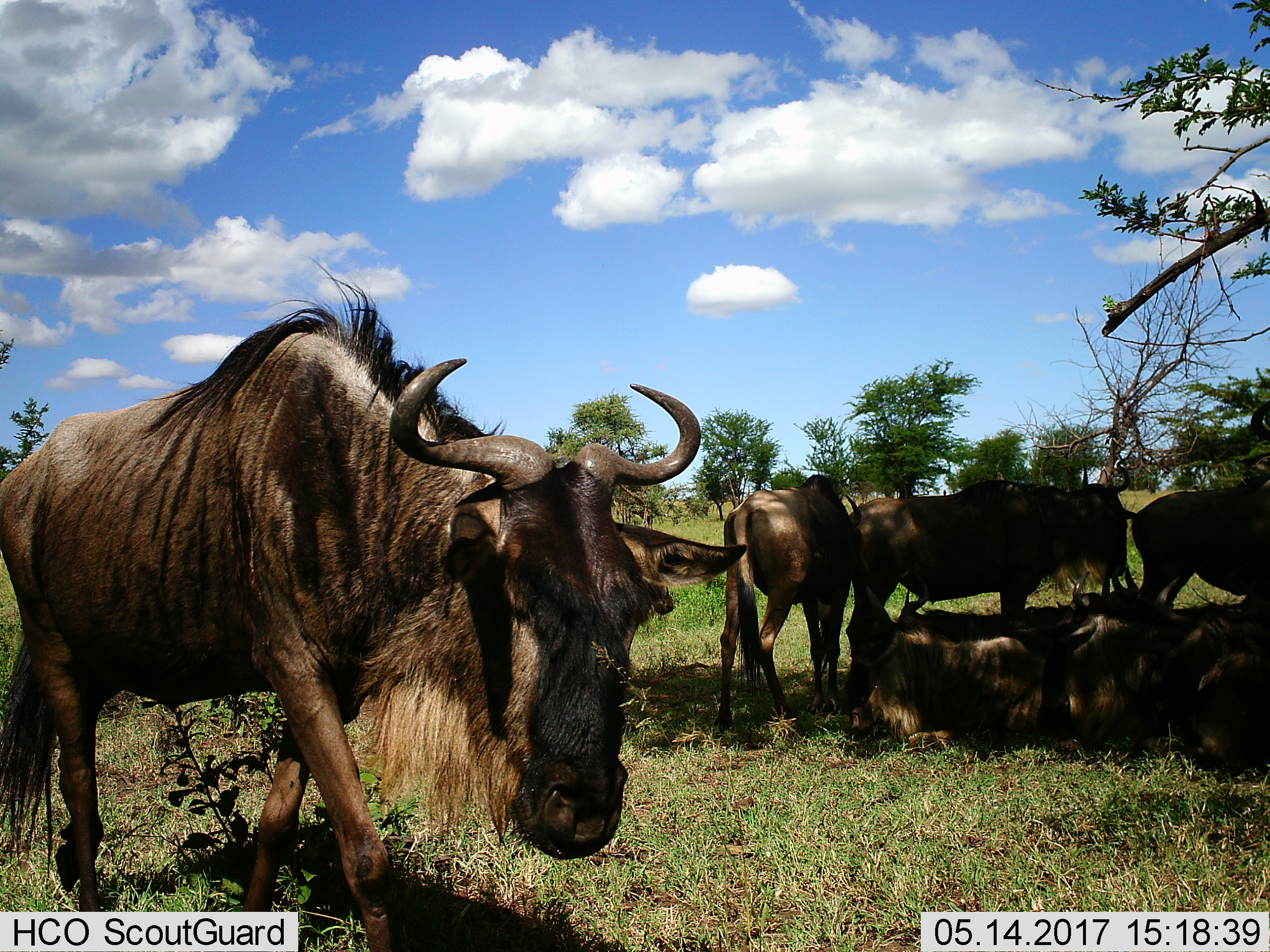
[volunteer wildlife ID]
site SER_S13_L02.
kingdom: Animalia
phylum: Chordata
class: Mammalia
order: Artiodactyla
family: Bovidae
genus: Connochaetes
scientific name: Connochaetes taurinus taurinus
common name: blue wildebeest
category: wildebeestblue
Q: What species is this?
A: Wildebeestblue (blue wildebeest) (Connochaetes taurinus taurinus).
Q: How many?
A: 7.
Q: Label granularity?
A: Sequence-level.